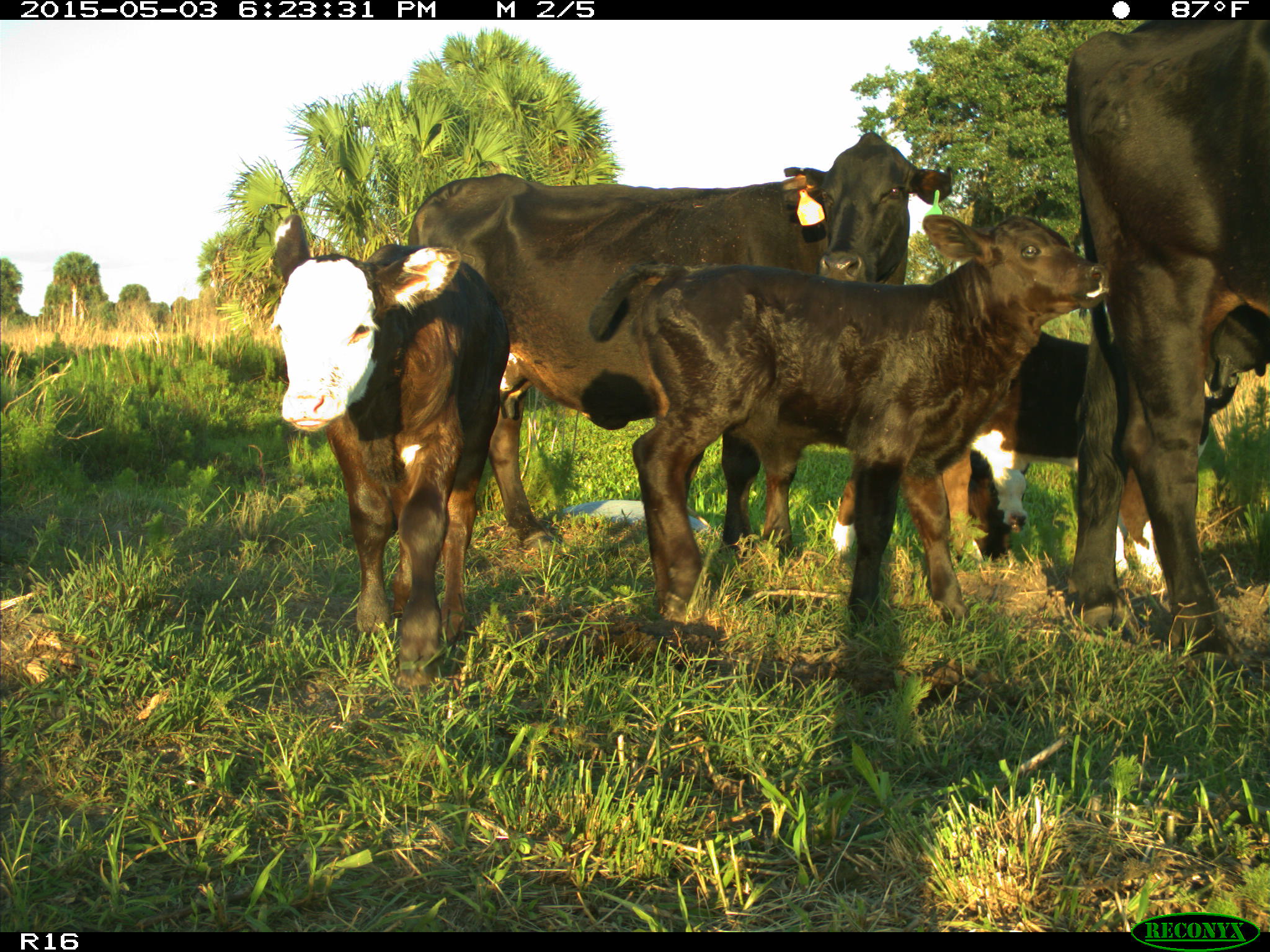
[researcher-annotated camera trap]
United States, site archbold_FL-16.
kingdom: Animalia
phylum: Chordata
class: Mammalia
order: Artiodactyla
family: Bovidae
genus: Bos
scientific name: Bos taurus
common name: domestic cow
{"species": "Bos taurus (domestic cow)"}